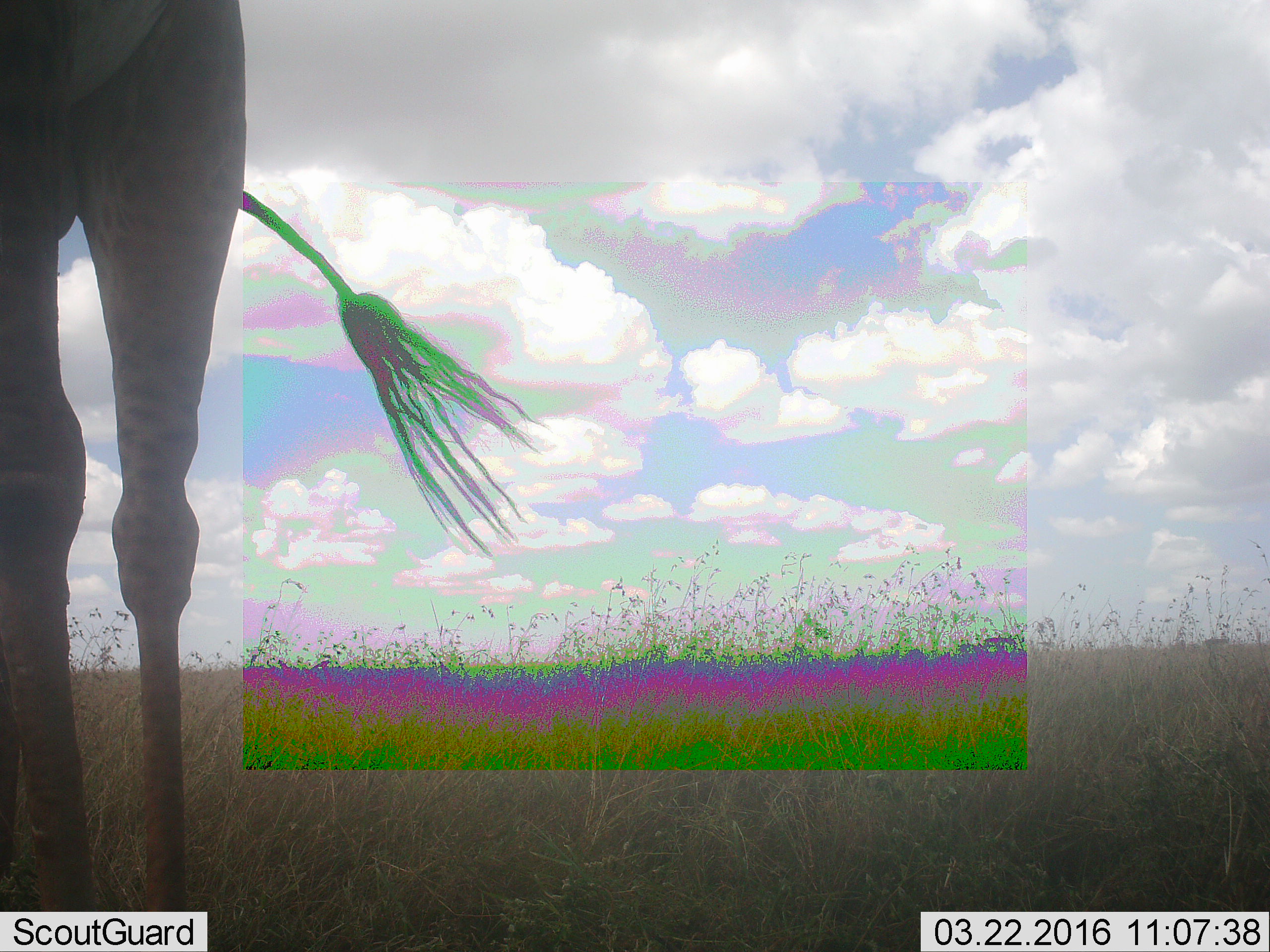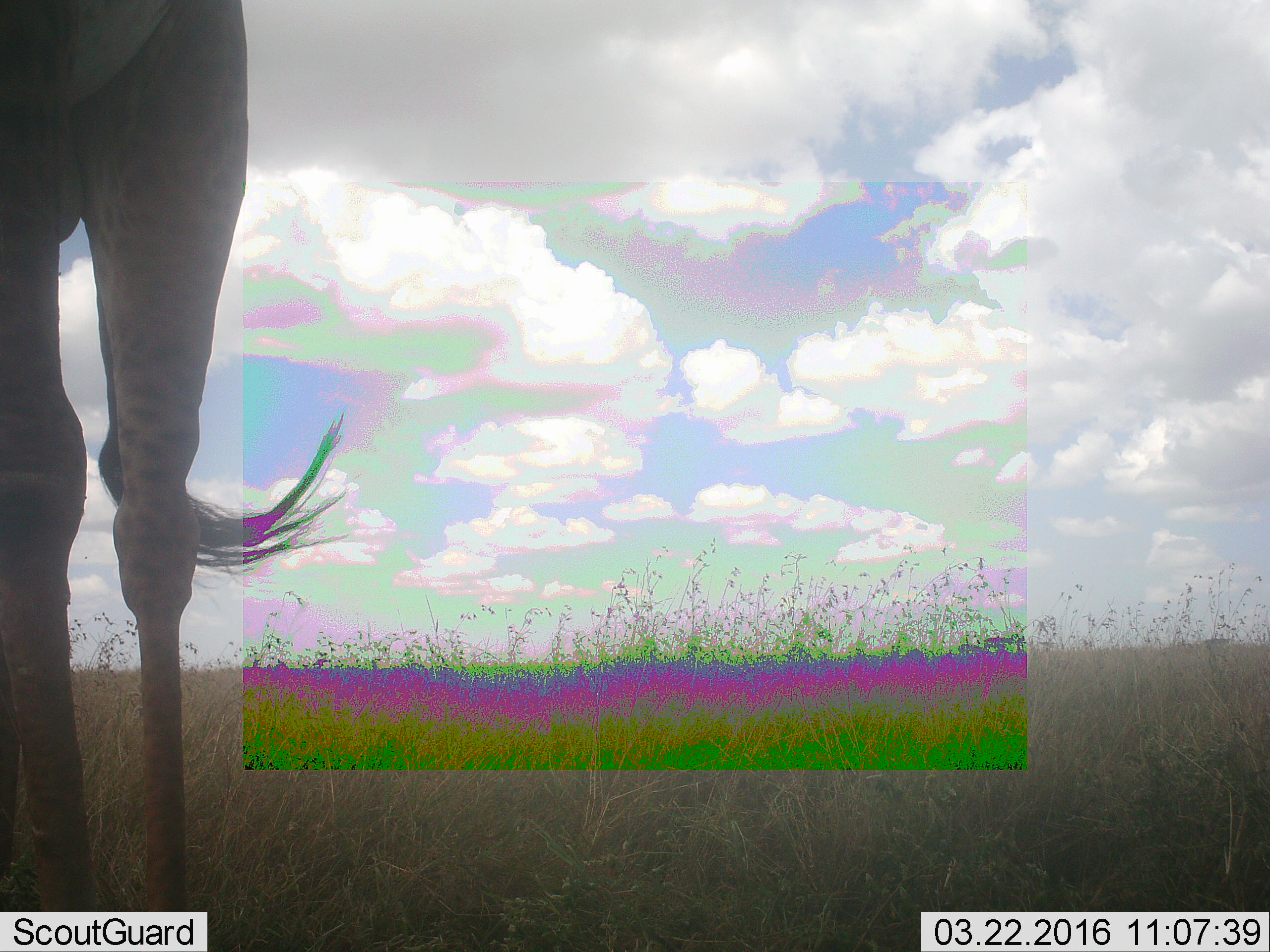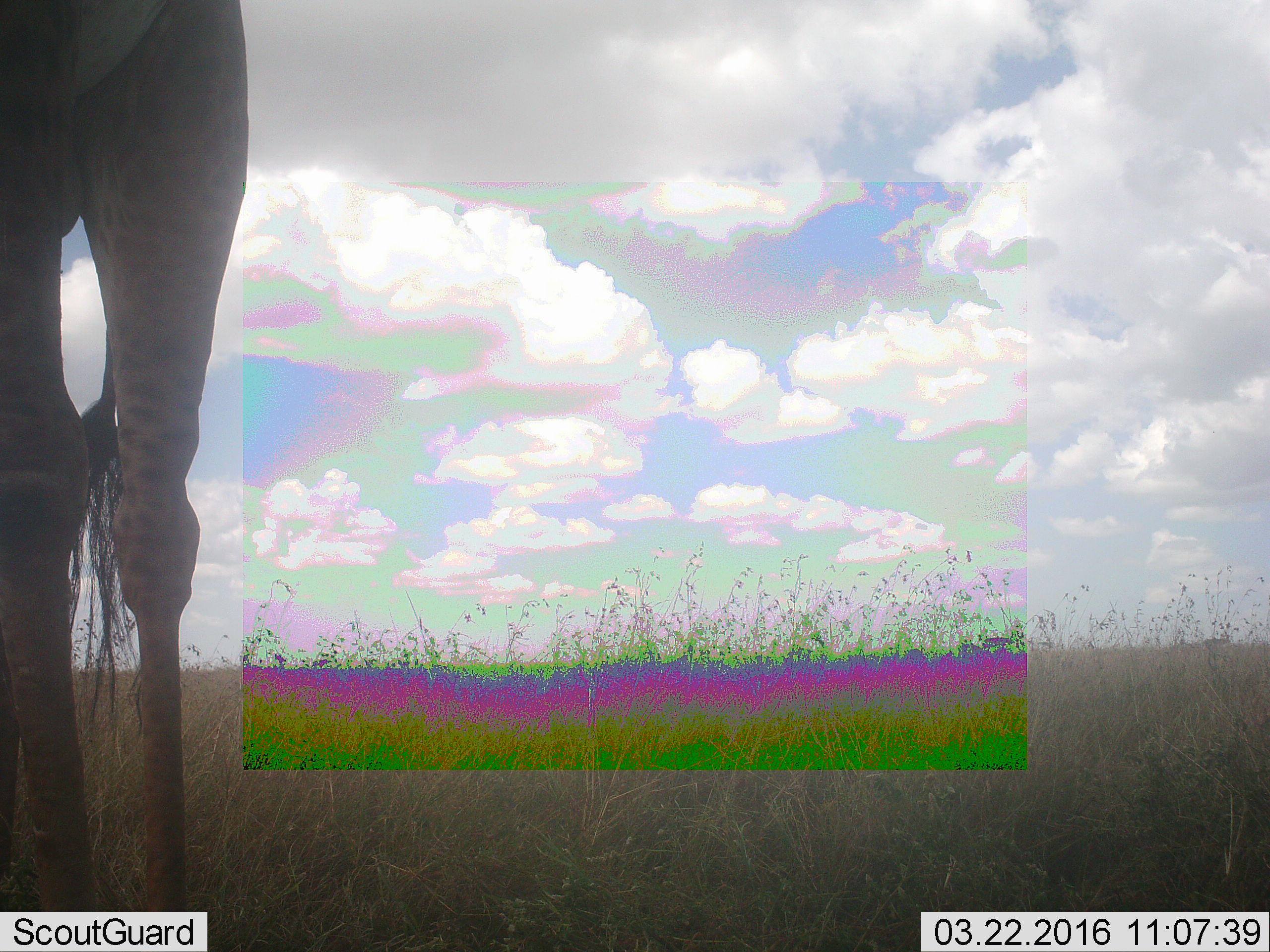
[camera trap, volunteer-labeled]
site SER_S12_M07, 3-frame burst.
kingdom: Animalia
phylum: Chordata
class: Mammalia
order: Artiodactyla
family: Giraffidae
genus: Giraffa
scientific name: Giraffa camelopardalis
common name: giraffe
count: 1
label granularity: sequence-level